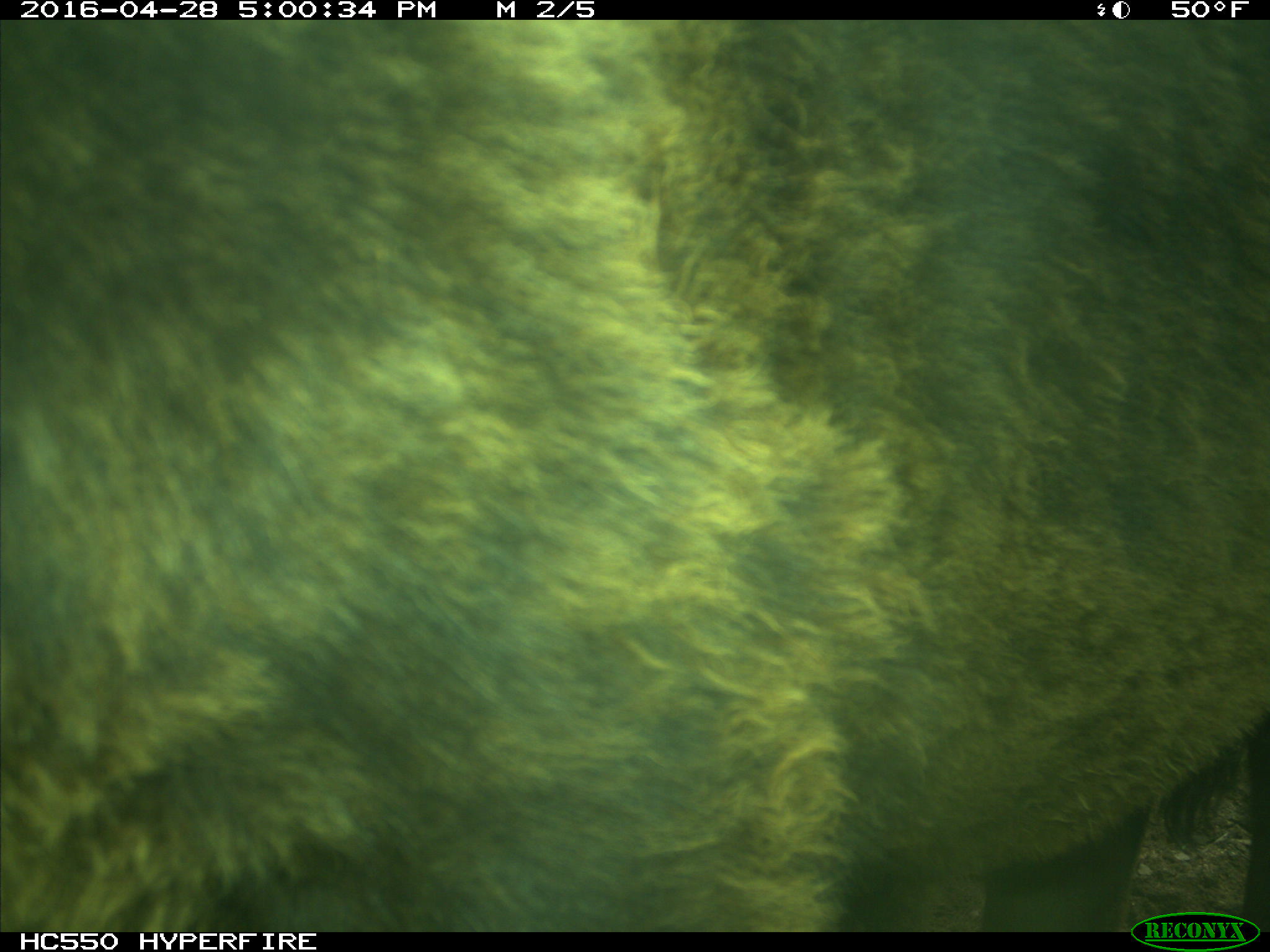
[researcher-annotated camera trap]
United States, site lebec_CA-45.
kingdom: Animalia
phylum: Chordata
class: Mammalia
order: Artiodactyla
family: Bovidae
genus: Bos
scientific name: Bos taurus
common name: domestic cow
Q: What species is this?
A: Bos taurus (domestic cow).